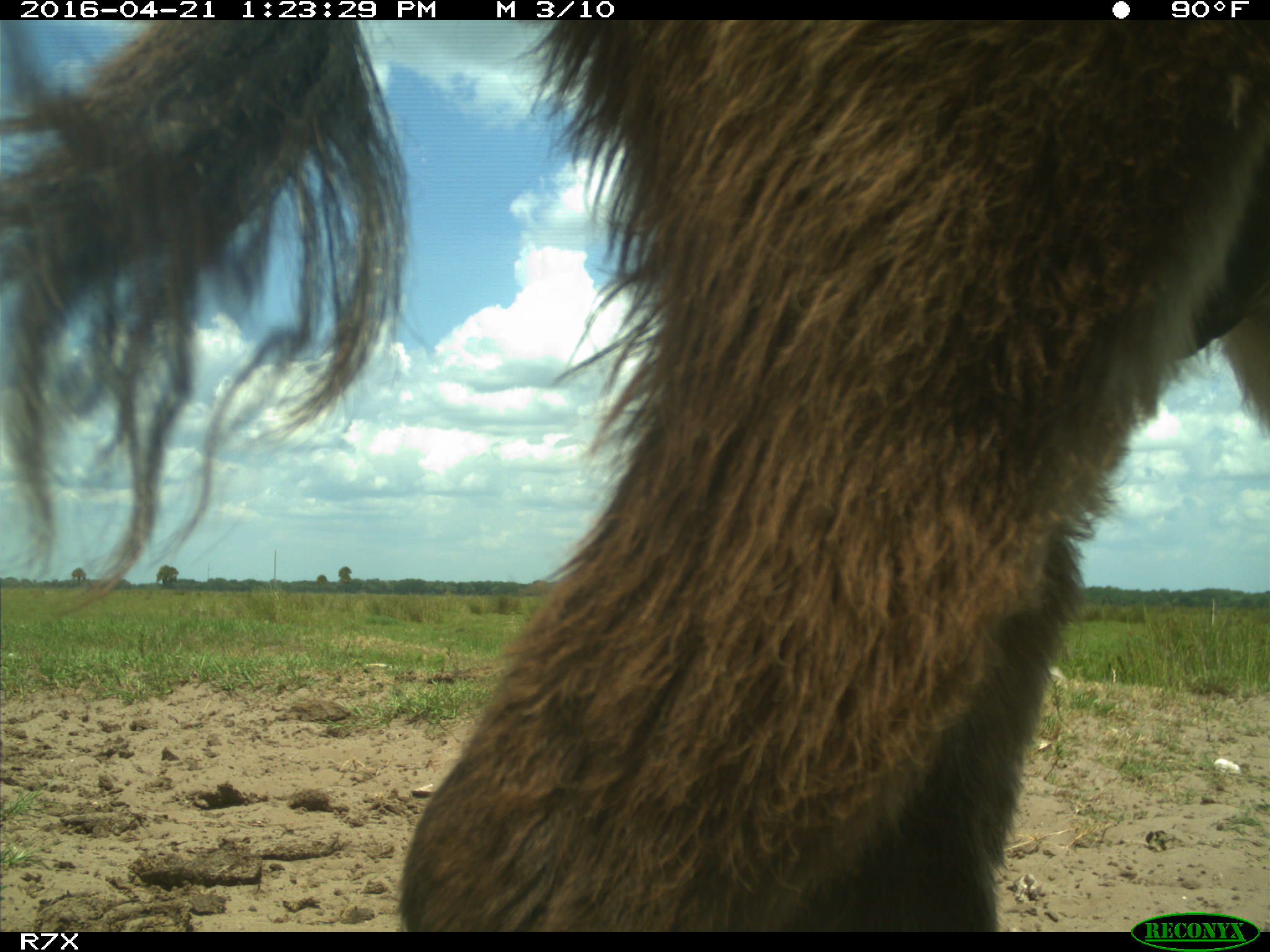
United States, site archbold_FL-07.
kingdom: Animalia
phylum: Chordata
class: Mammalia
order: Artiodactyla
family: Bovidae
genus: Bos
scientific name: Bos taurus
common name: domestic cow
Bos taurus (domestic cow).